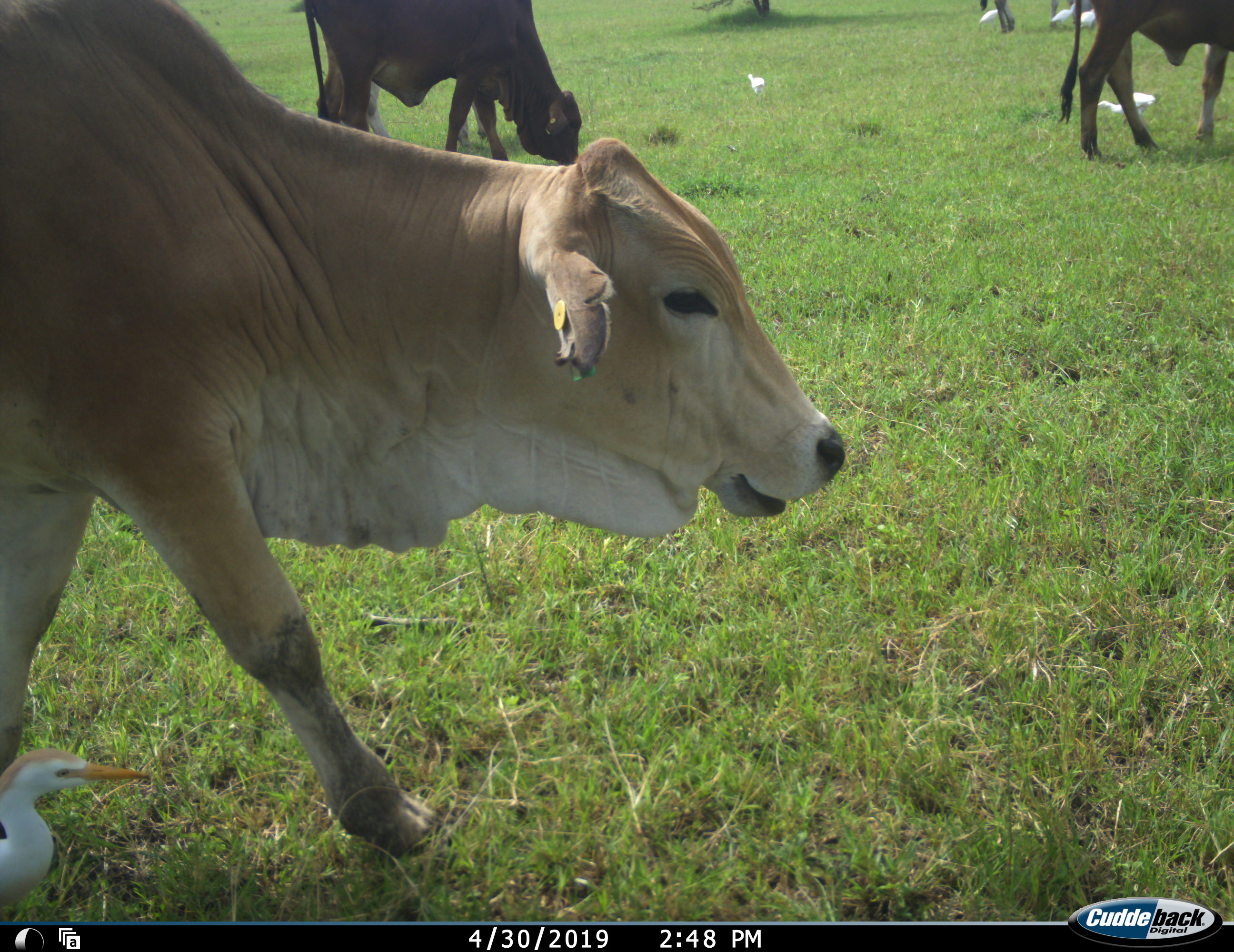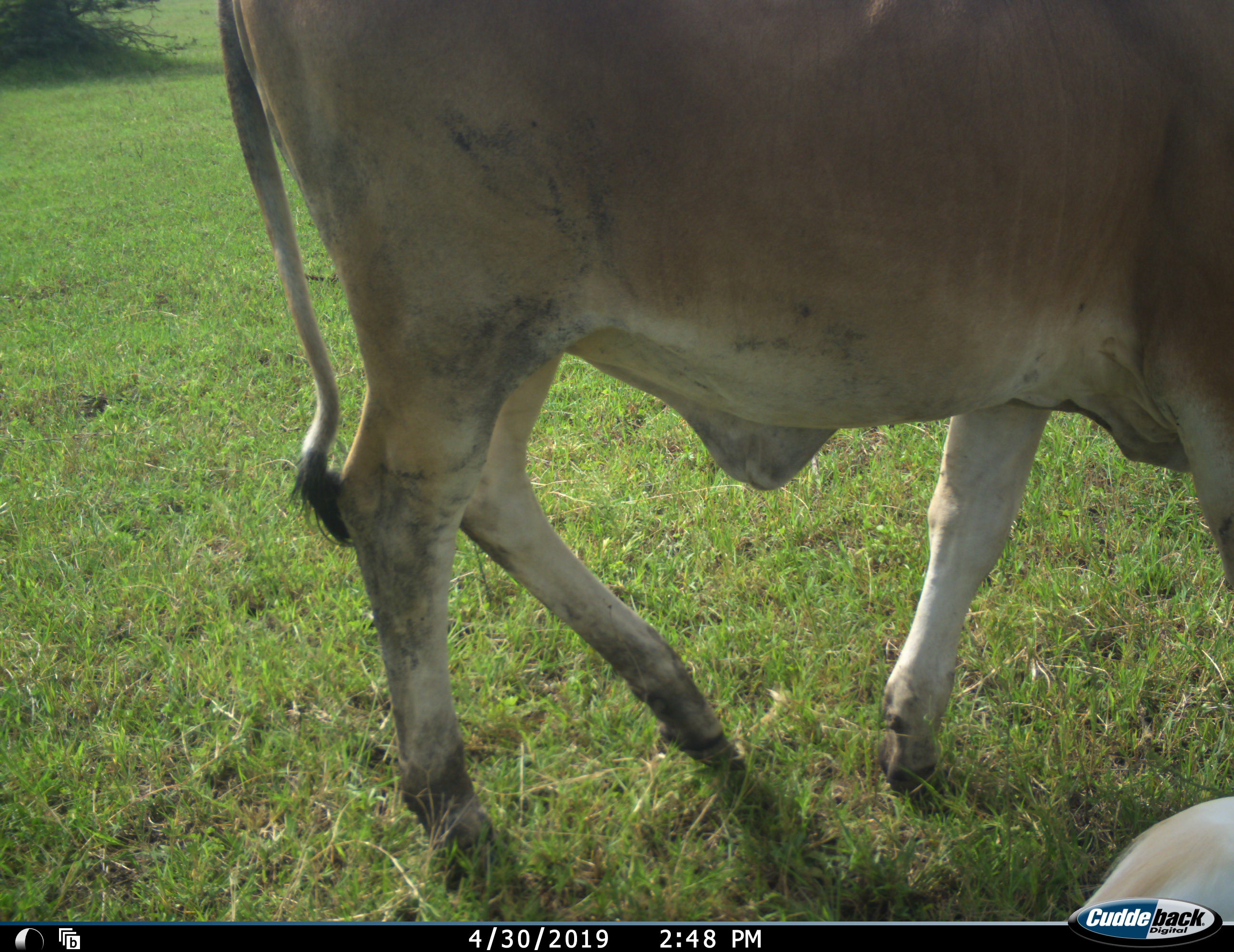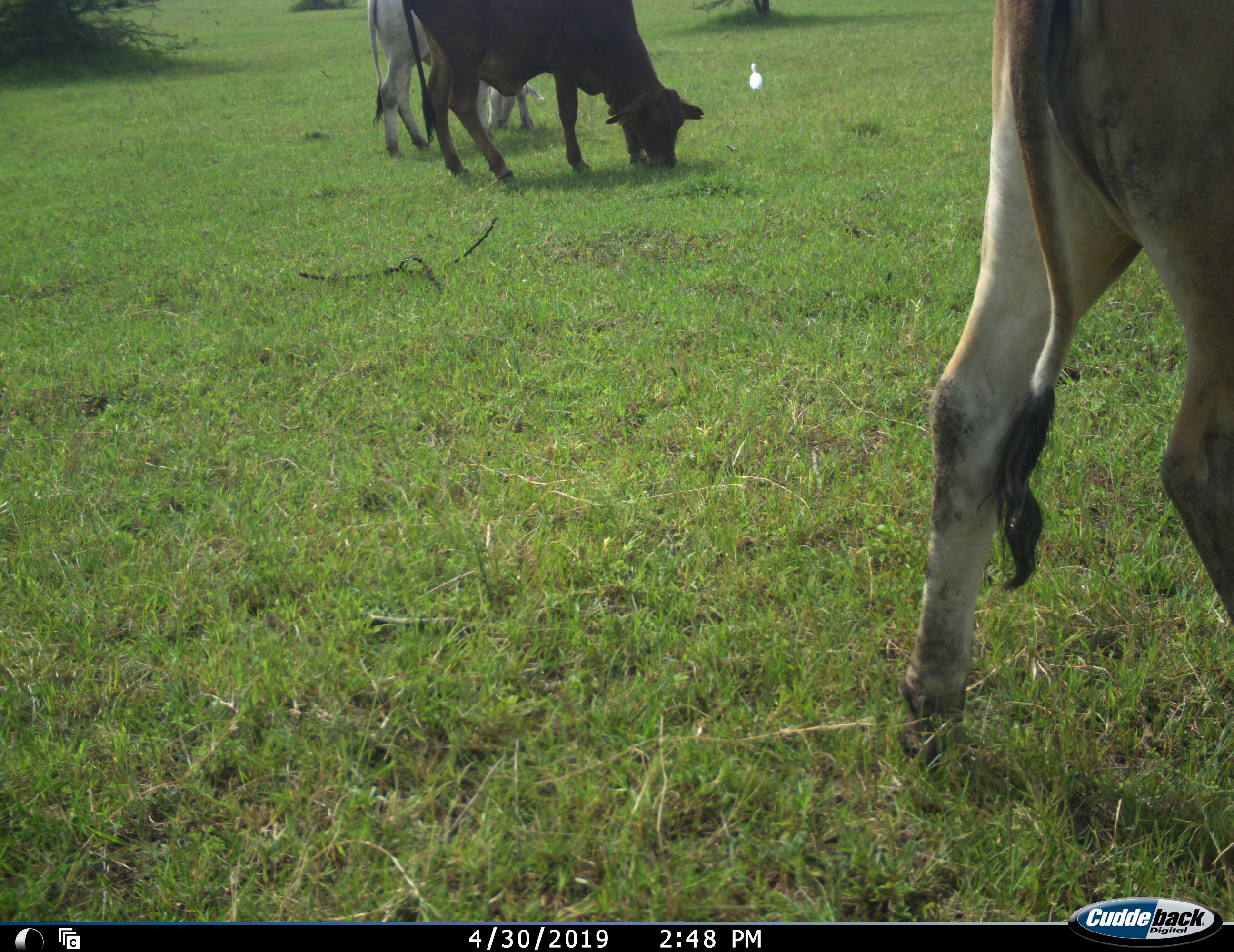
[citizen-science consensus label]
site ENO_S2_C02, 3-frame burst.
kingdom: Animalia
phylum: Chordata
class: Aves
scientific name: Aves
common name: bird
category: birdother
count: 6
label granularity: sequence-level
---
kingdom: Animalia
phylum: Chordata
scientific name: Vertebrata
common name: domestic animal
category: domesticanimal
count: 4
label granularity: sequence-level